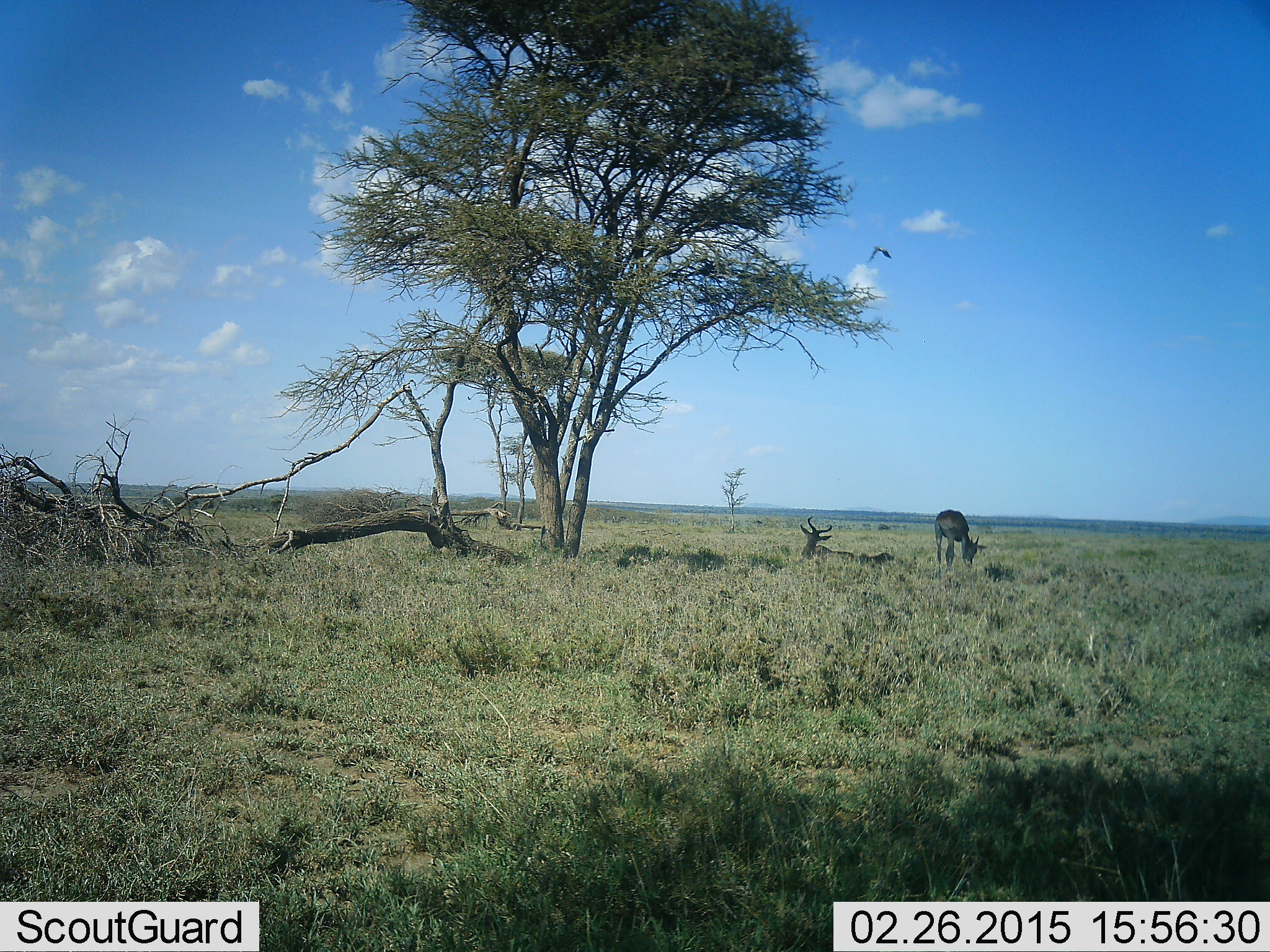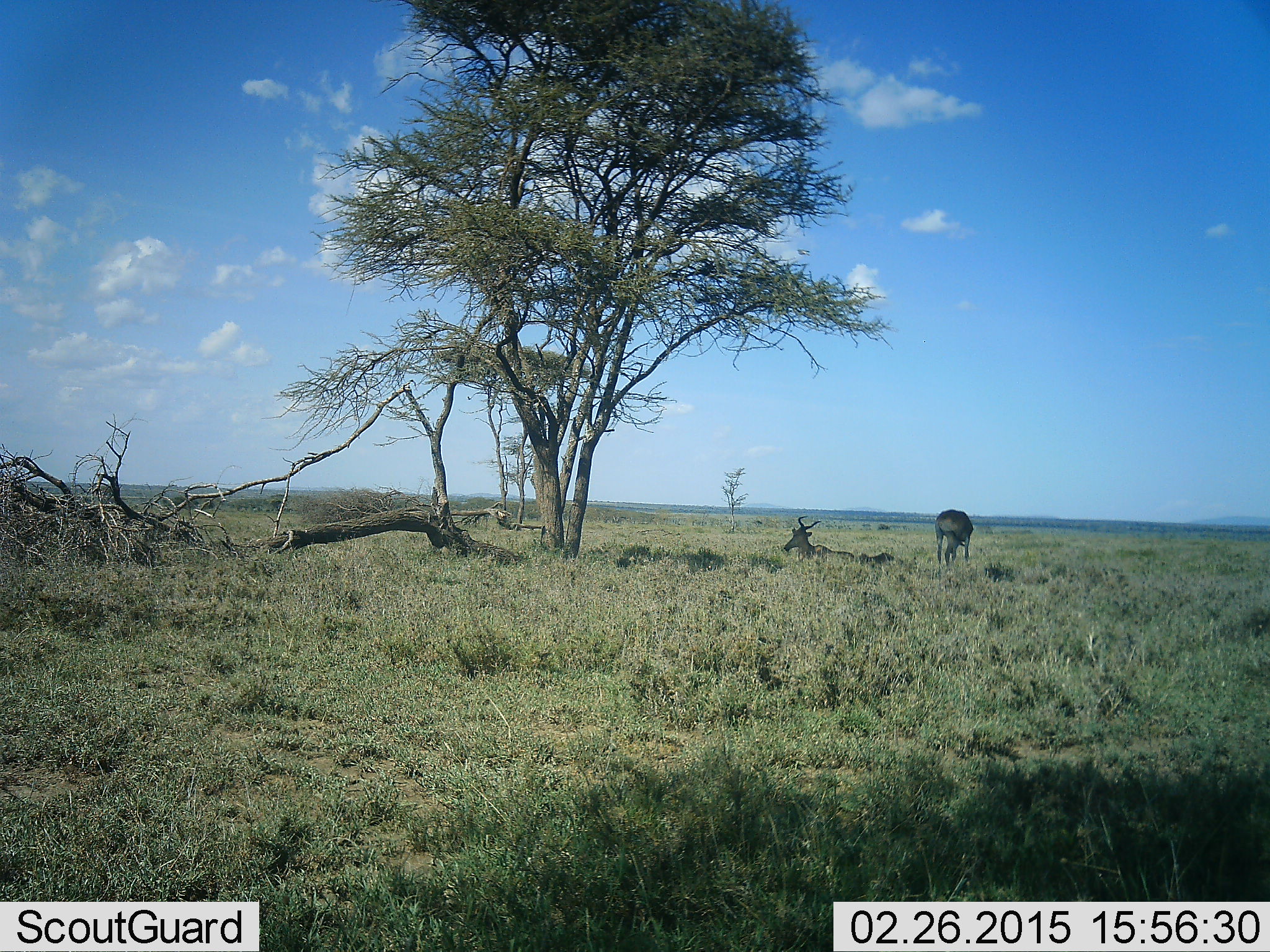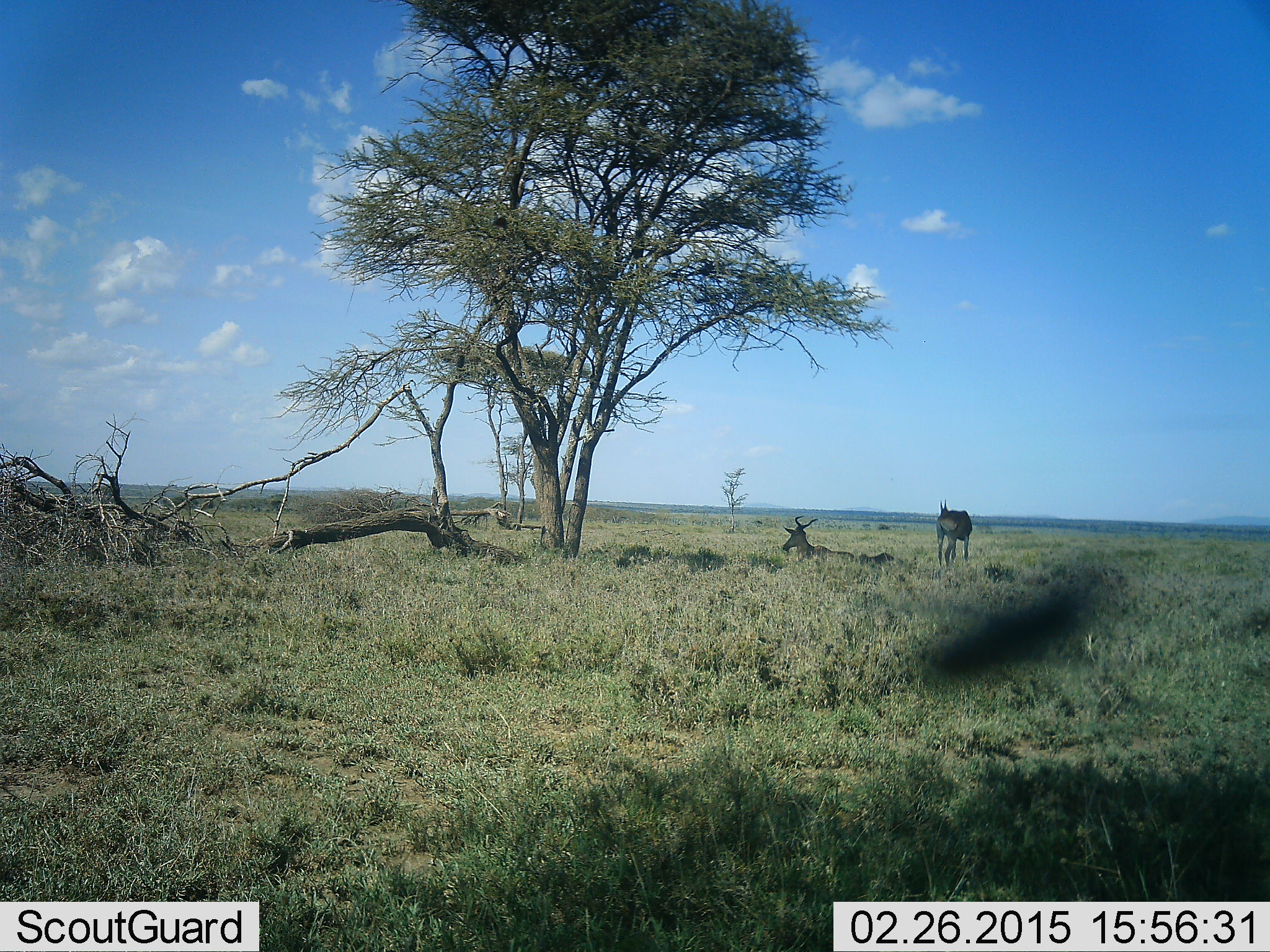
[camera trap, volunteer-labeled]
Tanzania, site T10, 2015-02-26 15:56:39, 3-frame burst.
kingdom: Animalia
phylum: Chordata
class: Mammalia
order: Artiodactyla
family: Bovidae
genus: Alcelaphus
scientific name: Alcelaphus buselaphus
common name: hartebeest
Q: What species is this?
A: Hartebeest (Alcelaphus buselaphus).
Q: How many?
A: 2.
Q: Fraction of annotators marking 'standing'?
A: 20%.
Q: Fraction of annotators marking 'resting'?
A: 100%.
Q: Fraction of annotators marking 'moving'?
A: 0%.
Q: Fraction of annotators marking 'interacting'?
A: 0%.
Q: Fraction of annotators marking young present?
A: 0%.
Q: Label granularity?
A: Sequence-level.